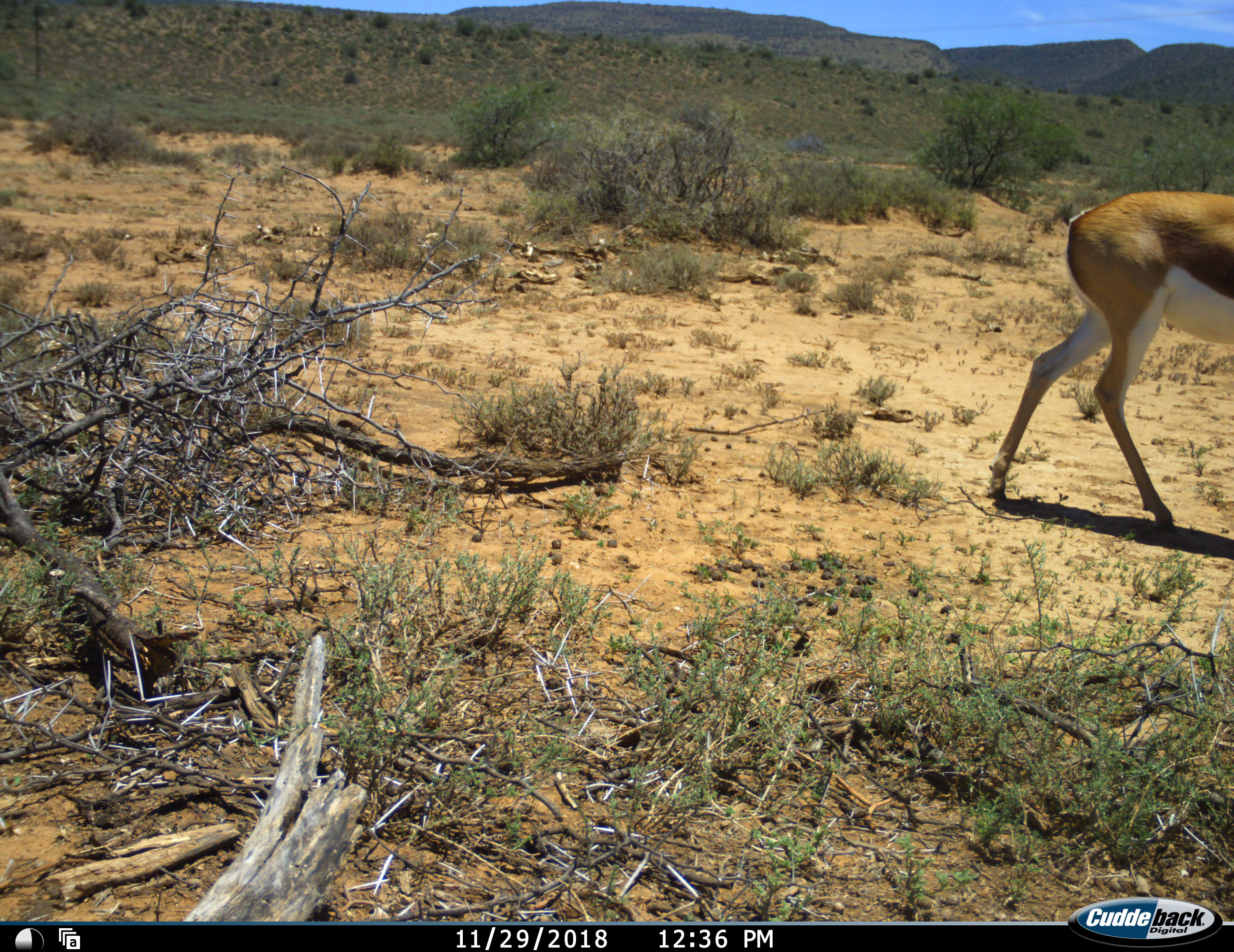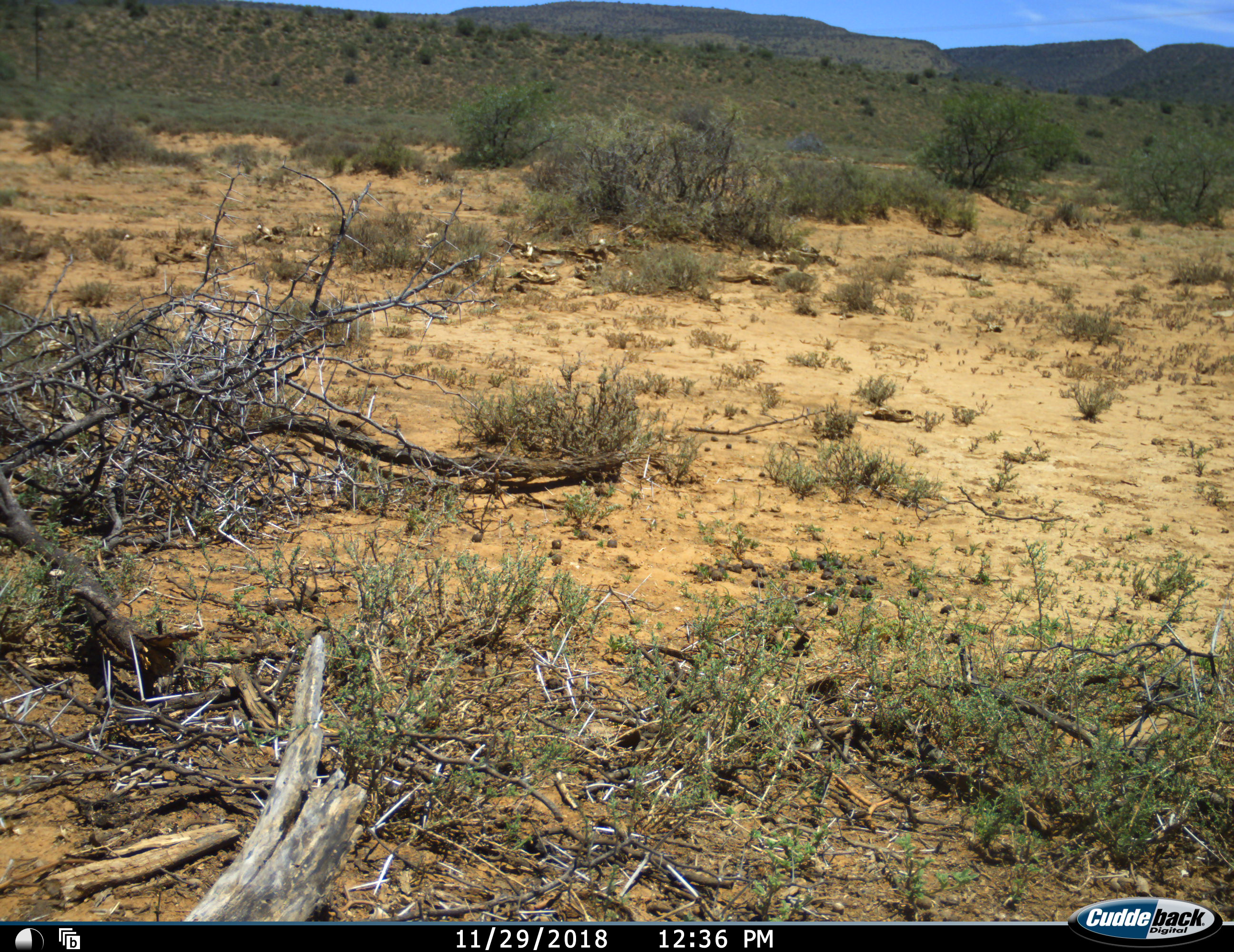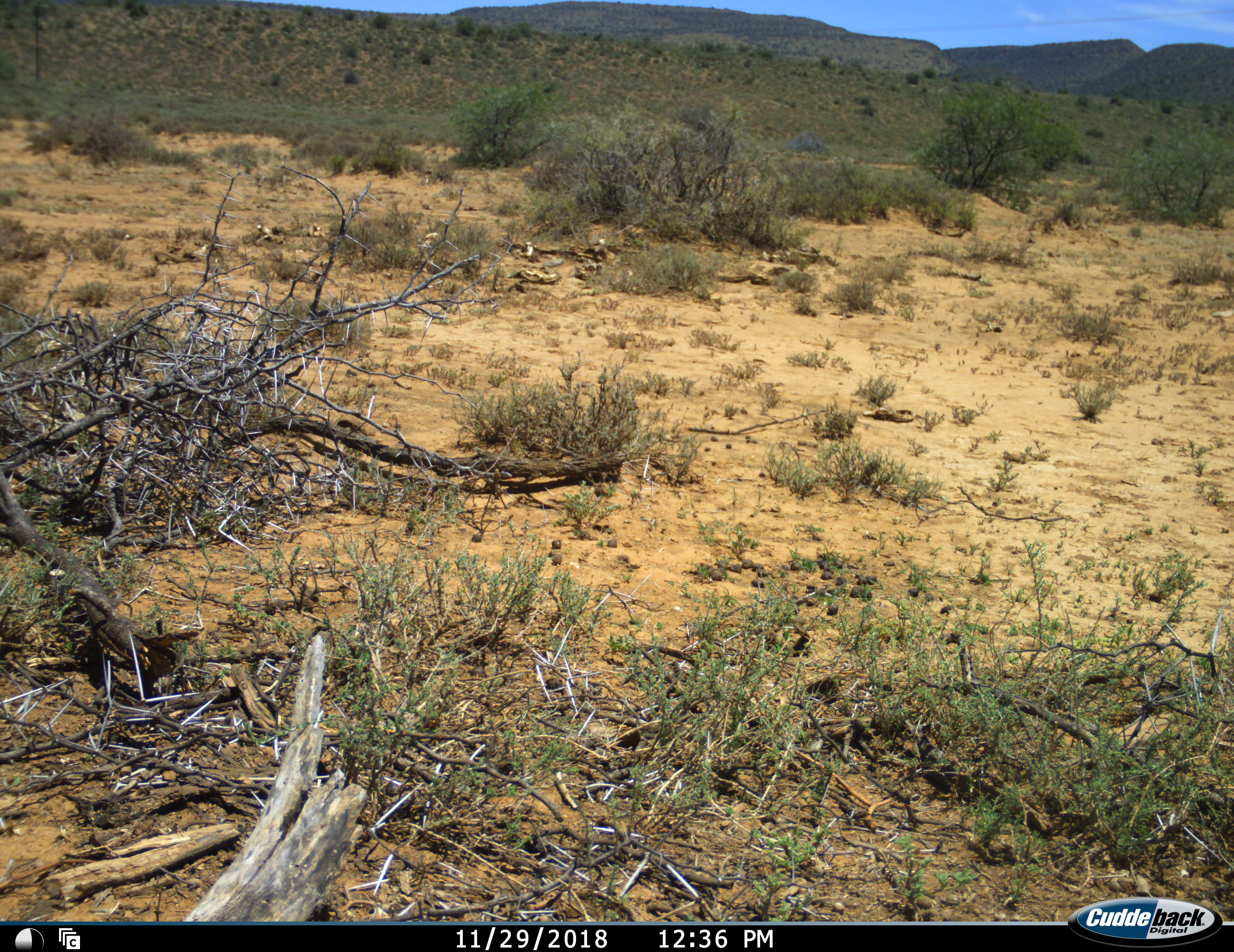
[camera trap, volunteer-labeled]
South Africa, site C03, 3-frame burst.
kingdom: Animalia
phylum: Chordata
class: Mammalia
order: Artiodactyla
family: Bovidae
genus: Antidorcas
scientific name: Antidorcas marsupialis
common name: springbok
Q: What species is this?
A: Springbok (Antidorcas marsupialis).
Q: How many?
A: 1.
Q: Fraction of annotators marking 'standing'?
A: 0%.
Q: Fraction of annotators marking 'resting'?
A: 0%.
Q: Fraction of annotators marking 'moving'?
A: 100%.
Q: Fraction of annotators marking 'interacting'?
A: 0%.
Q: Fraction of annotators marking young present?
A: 0%.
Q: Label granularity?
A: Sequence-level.